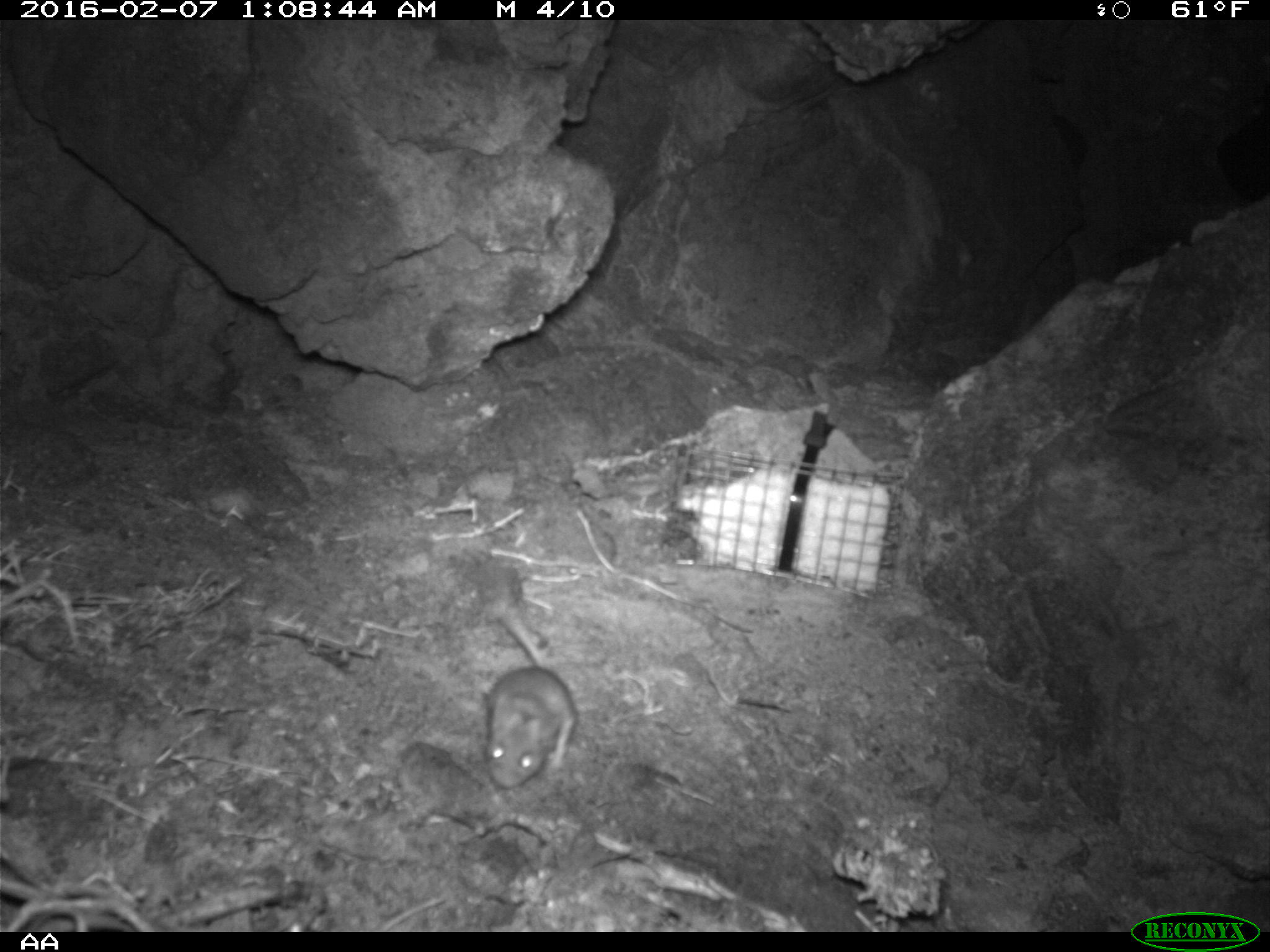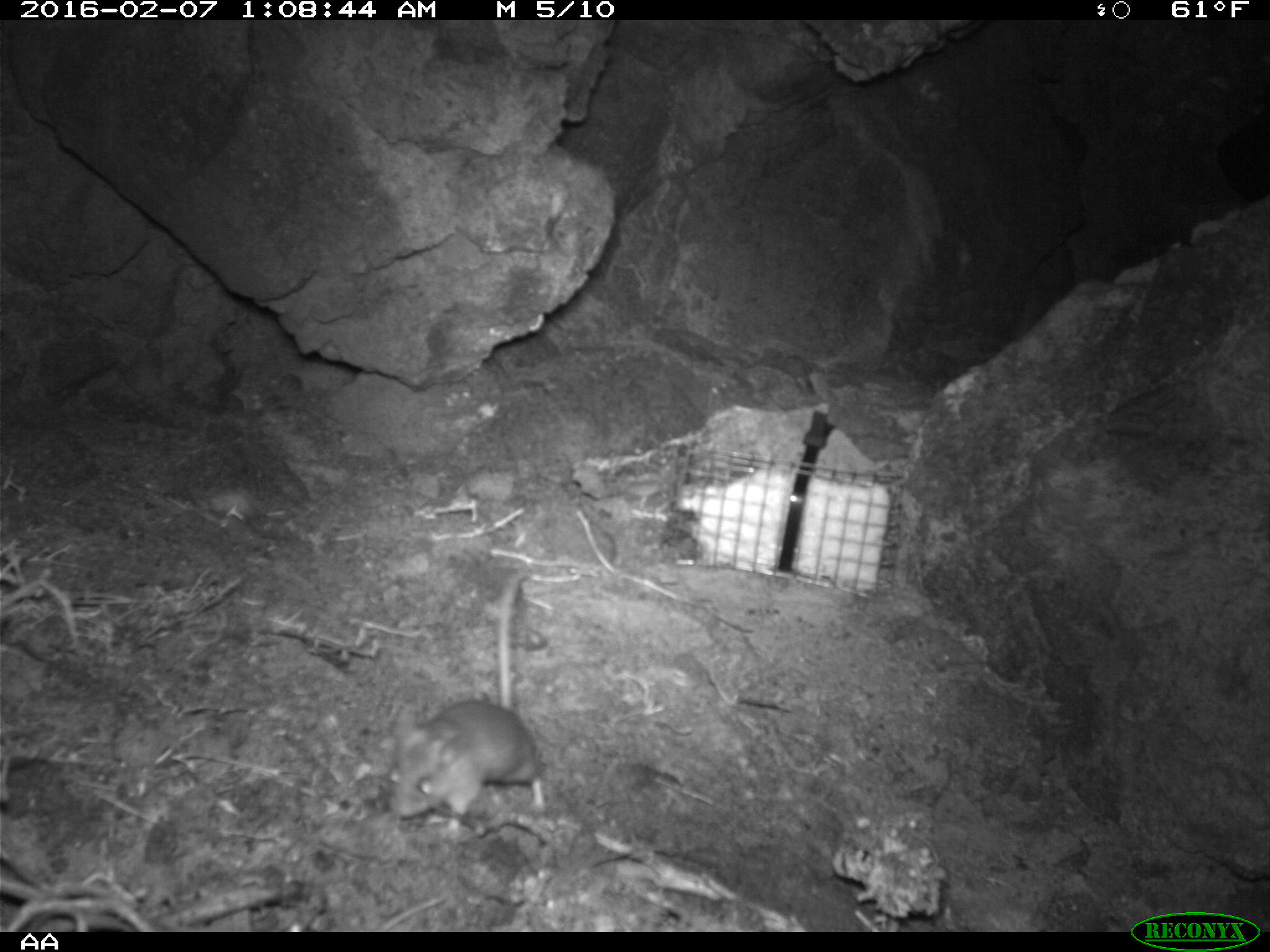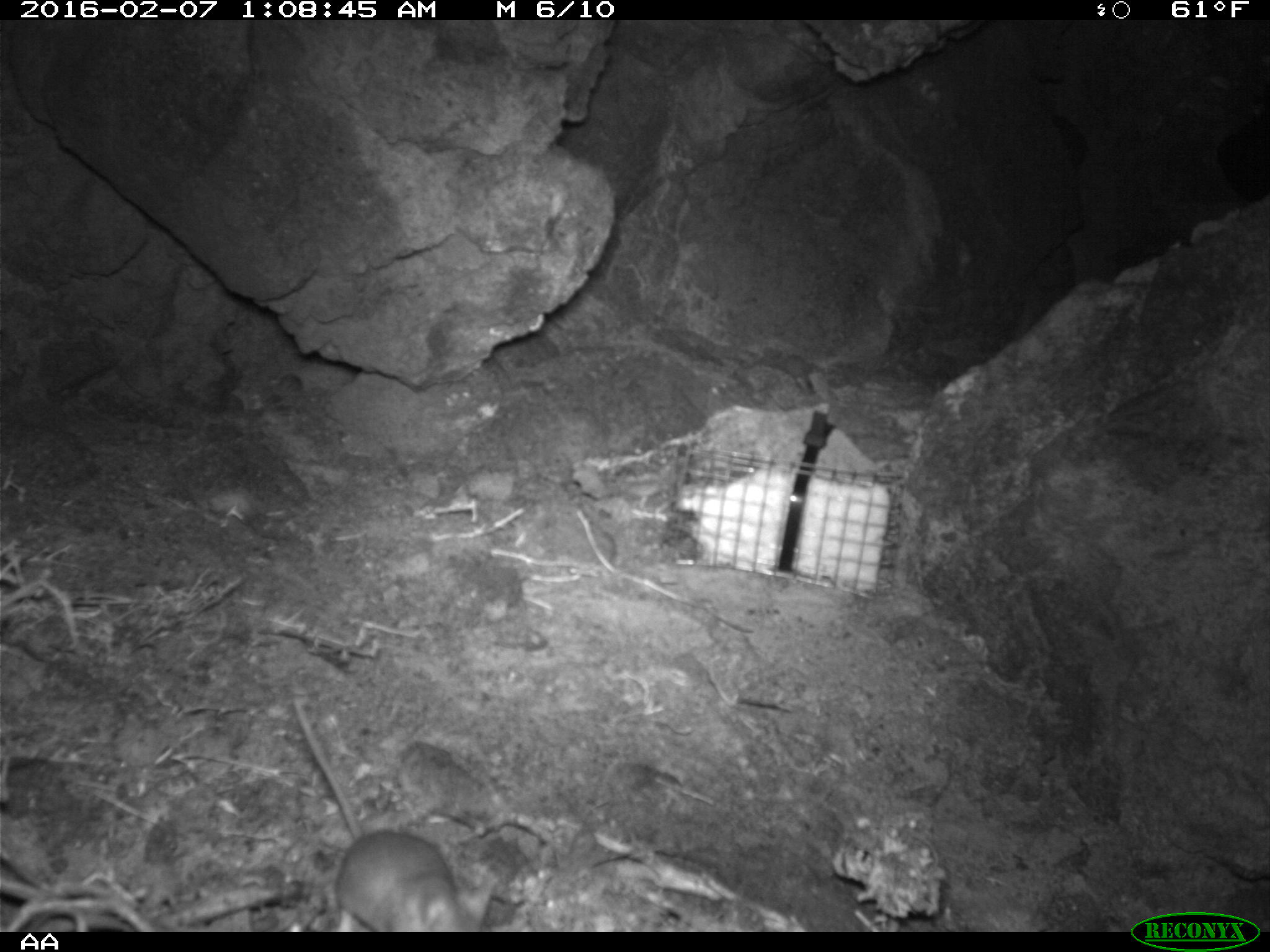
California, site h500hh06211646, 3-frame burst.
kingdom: Animalia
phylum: Chordata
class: Mammalia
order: Rodentia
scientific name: Rodentia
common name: rodent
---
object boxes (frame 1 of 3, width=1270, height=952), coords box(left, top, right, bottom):
rodent: box(484, 613, 575, 786)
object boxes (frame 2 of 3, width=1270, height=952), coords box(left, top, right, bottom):
rodent: box(384, 570, 544, 848)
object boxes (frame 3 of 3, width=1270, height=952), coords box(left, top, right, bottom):
rodent: box(291, 697, 469, 930)